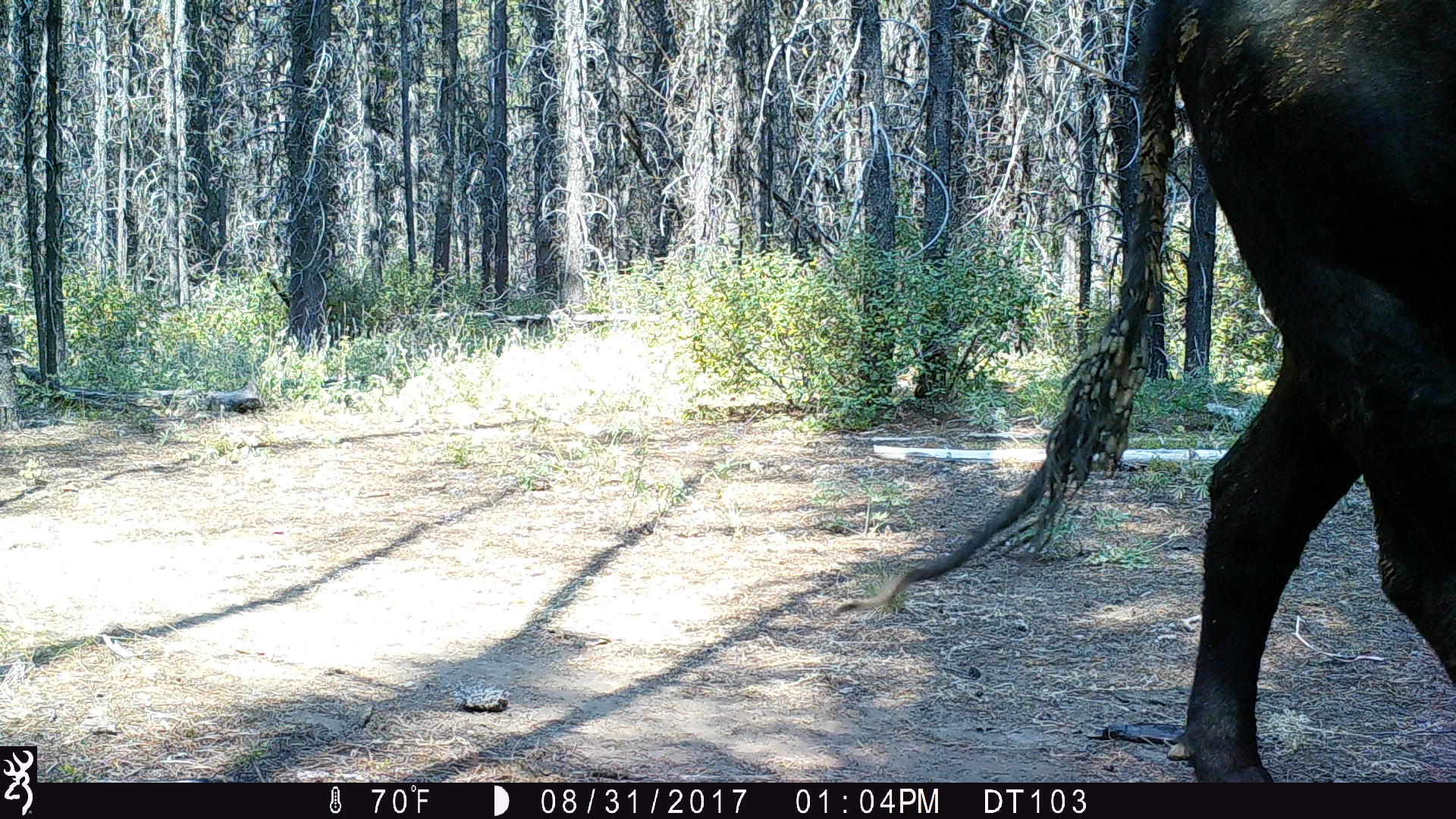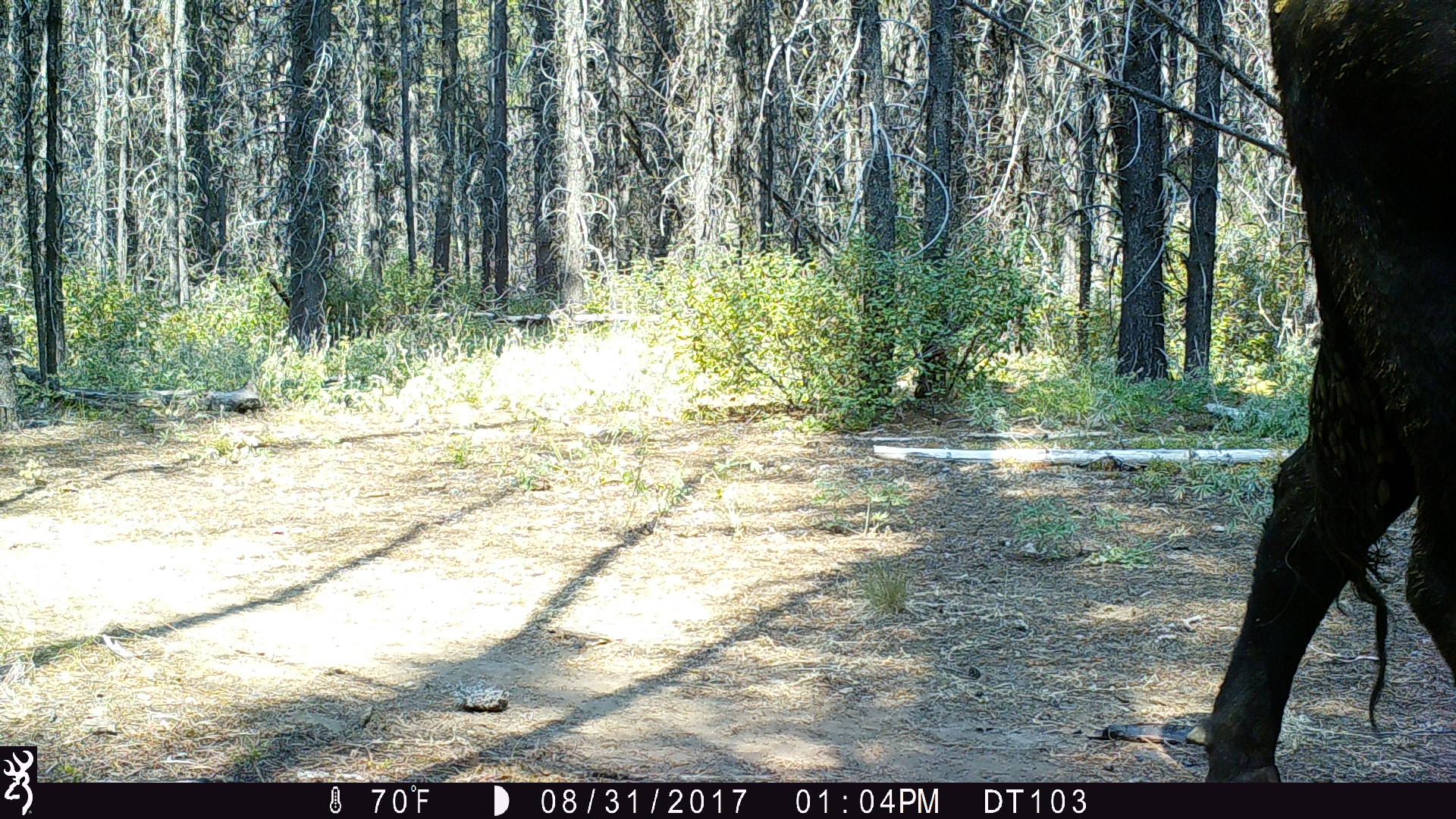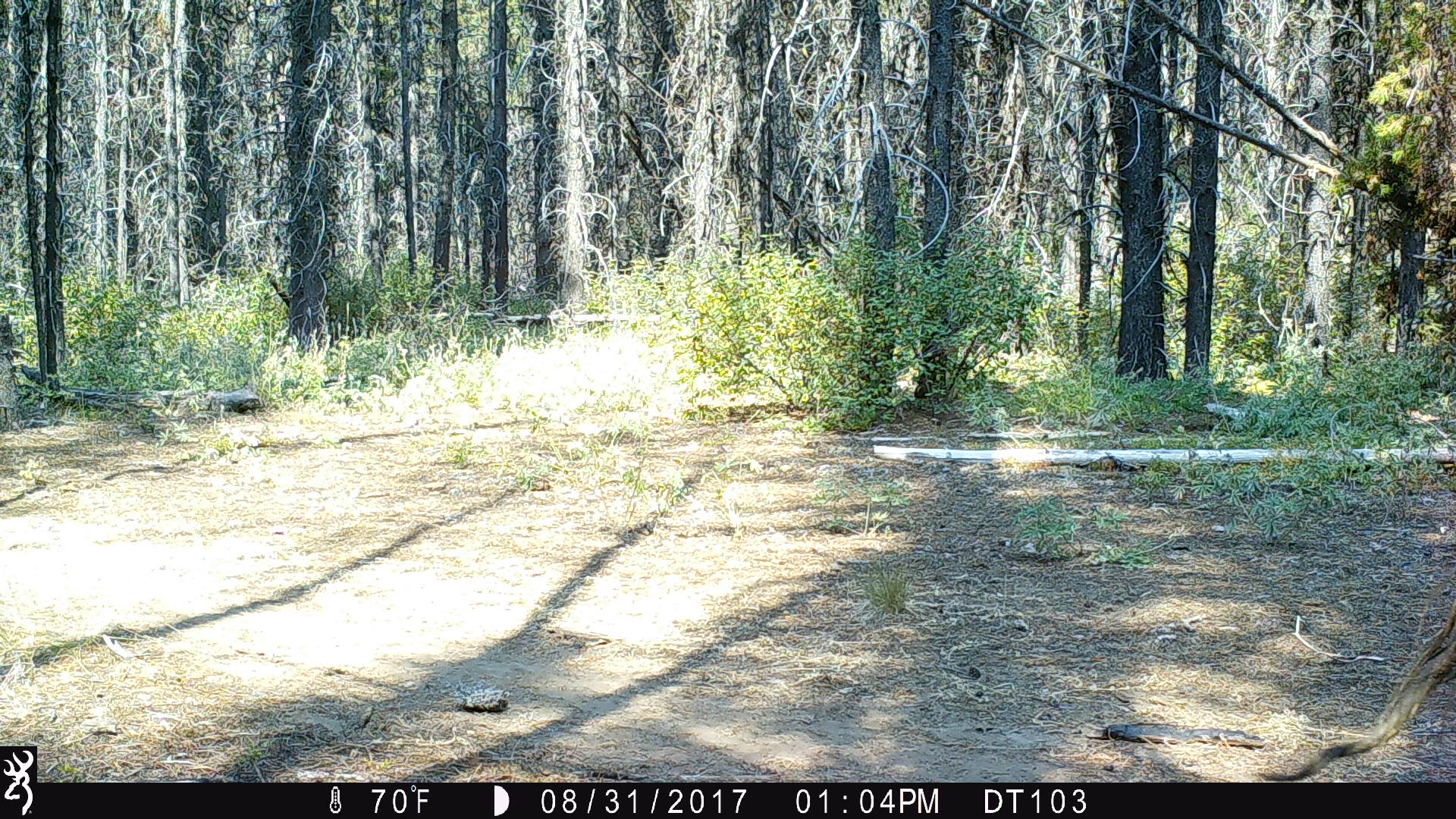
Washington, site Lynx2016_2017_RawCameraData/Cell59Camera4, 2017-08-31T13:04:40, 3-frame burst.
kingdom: Animalia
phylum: Chordata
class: Mammalia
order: Artiodactyla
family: Bovidae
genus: Bos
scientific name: Bos taurus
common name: domestic cattle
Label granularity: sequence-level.